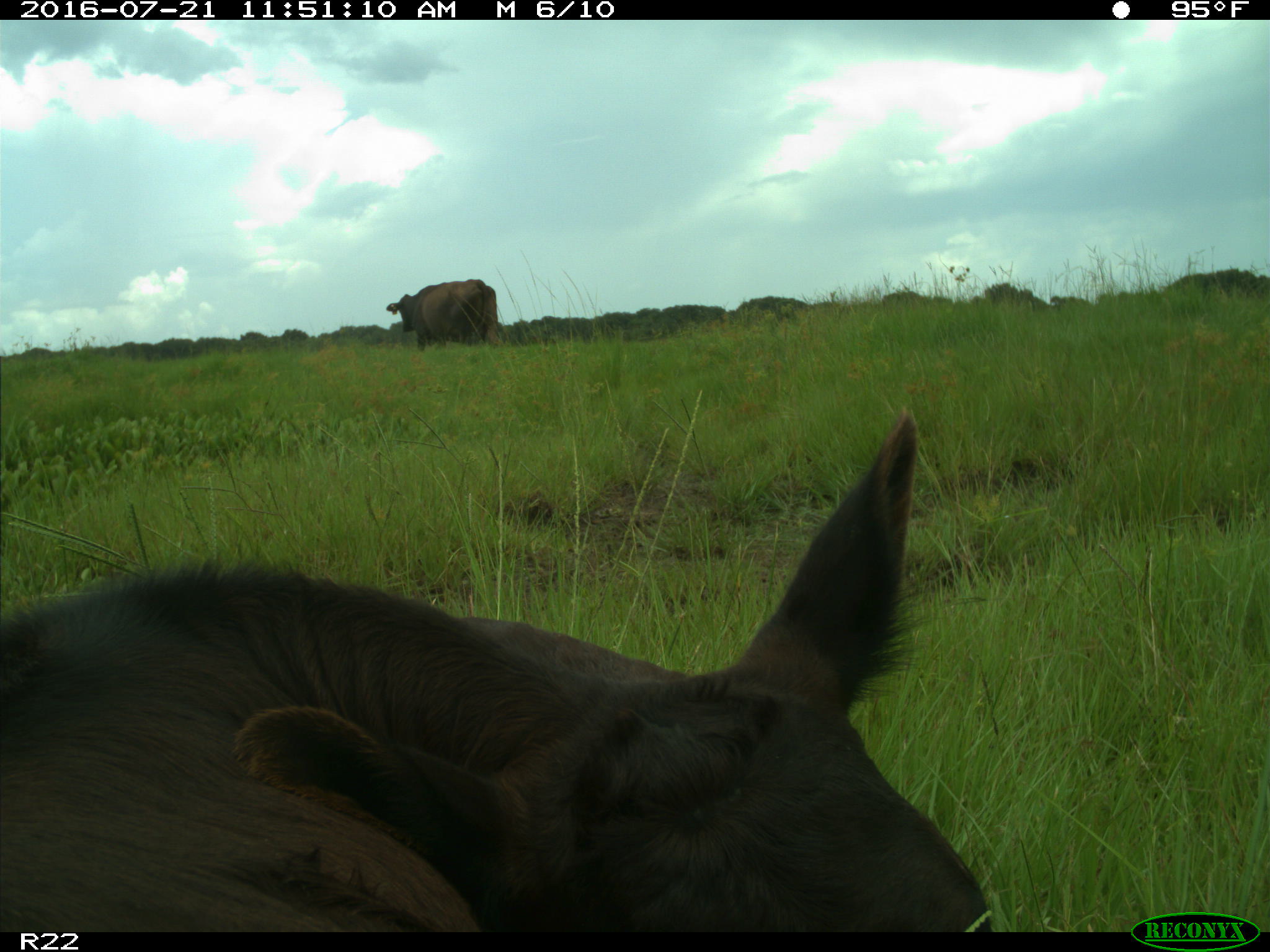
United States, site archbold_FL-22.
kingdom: Animalia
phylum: Chordata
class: Mammalia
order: Artiodactyla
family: Bovidae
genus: Bos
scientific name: Bos taurus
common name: domestic cow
Bos taurus (domestic cow).